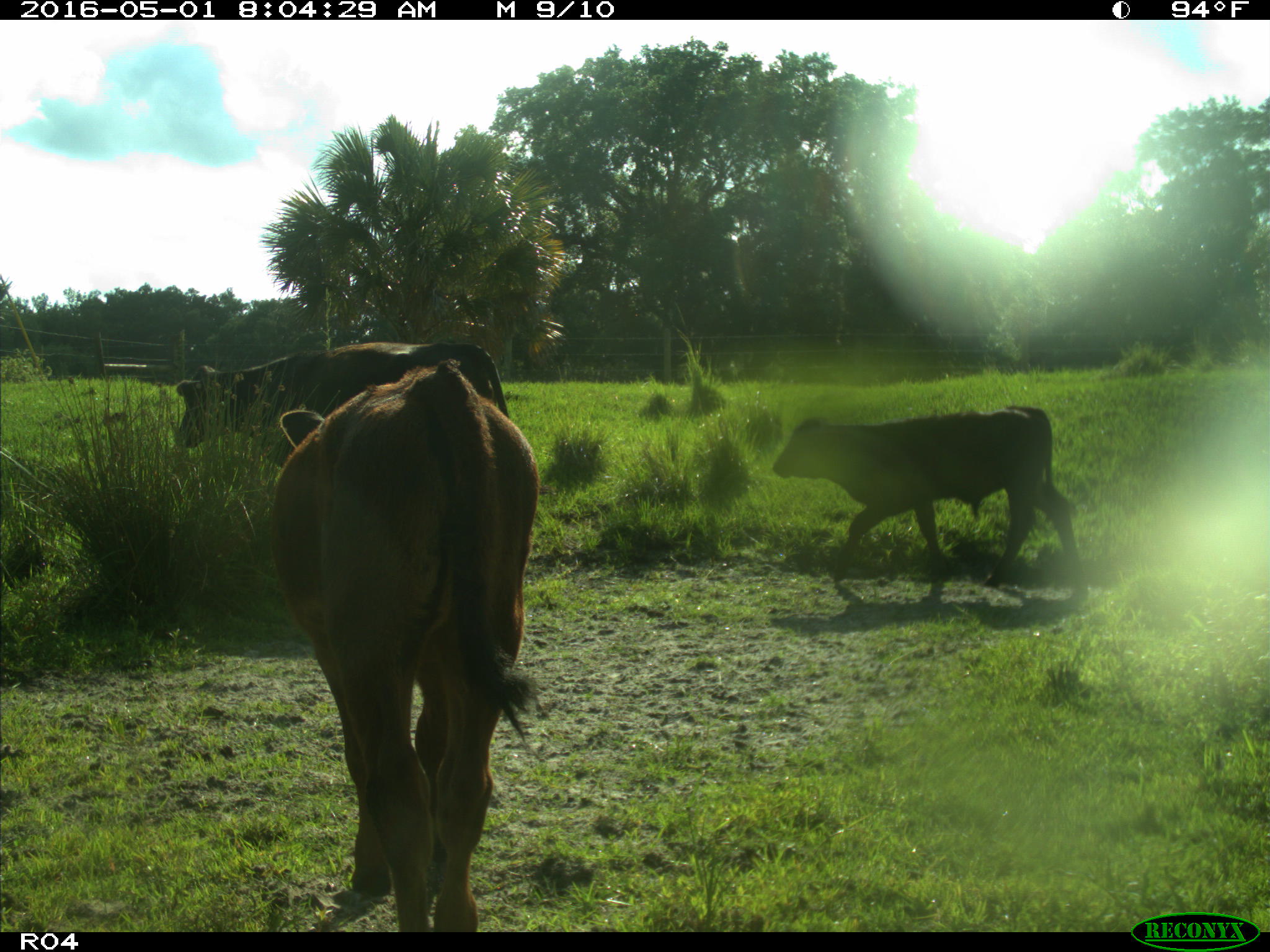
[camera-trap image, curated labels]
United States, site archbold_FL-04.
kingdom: Animalia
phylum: Chordata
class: Mammalia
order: Artiodactyla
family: Bovidae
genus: Bos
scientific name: Bos taurus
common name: domestic cow